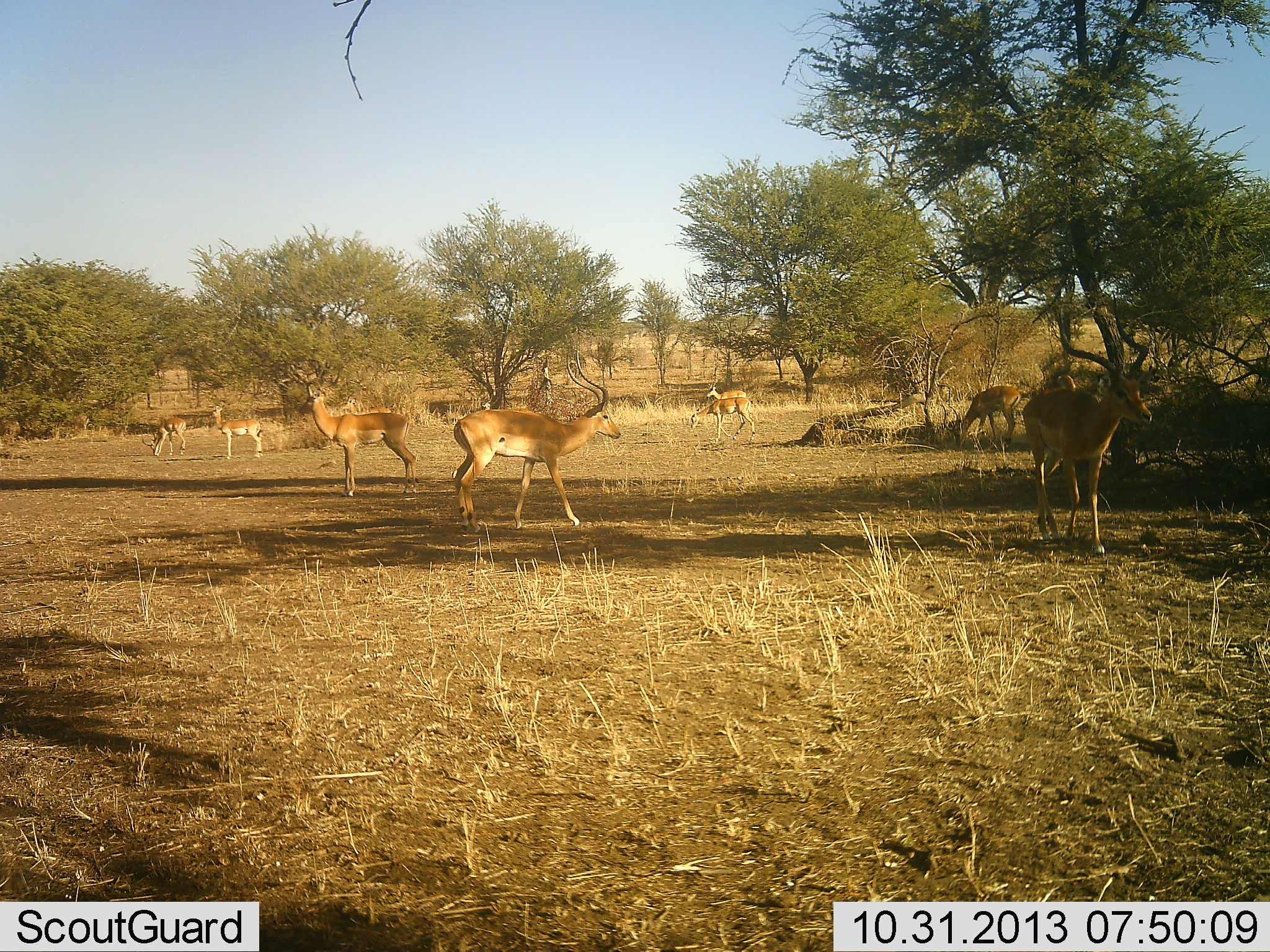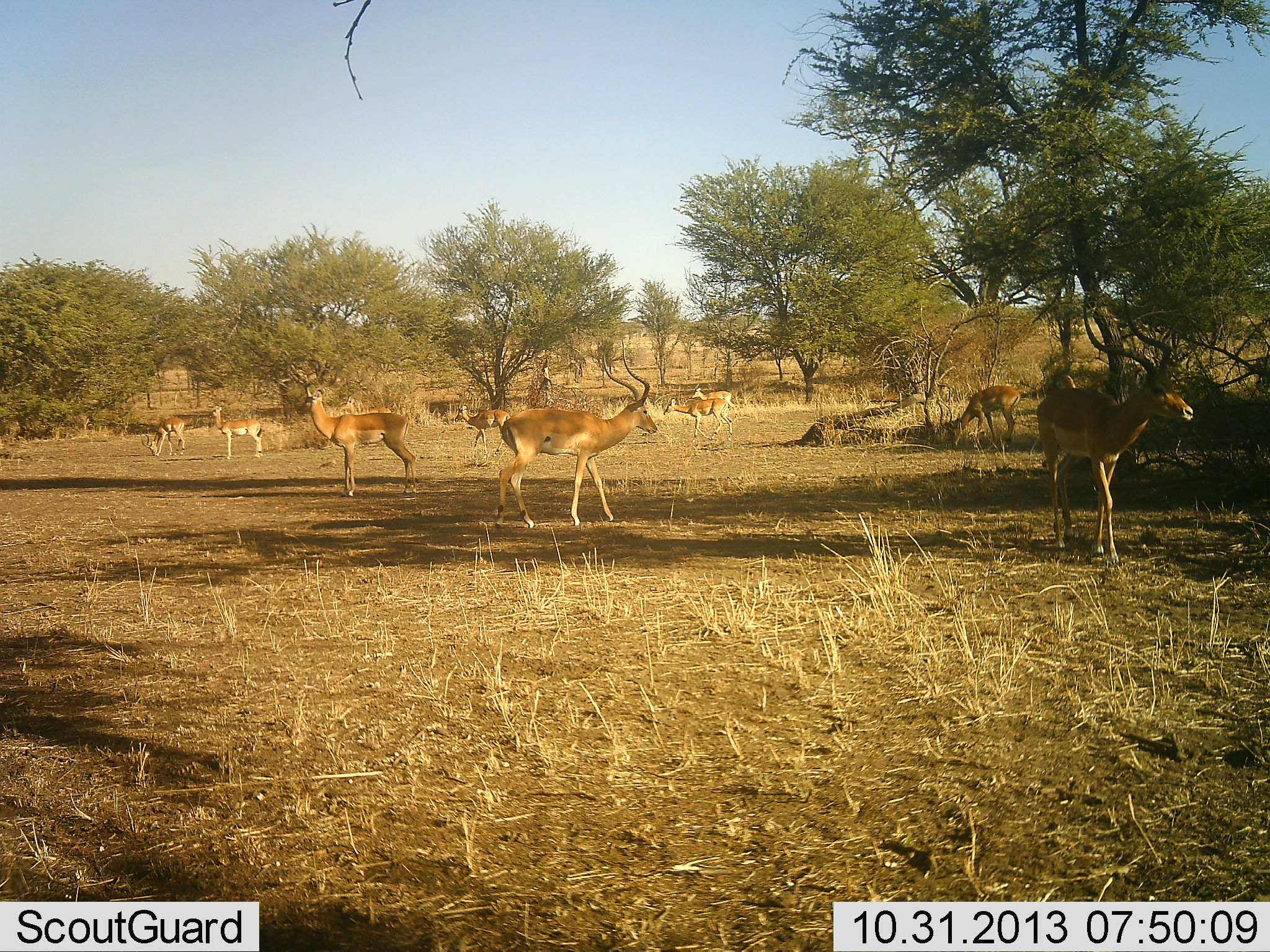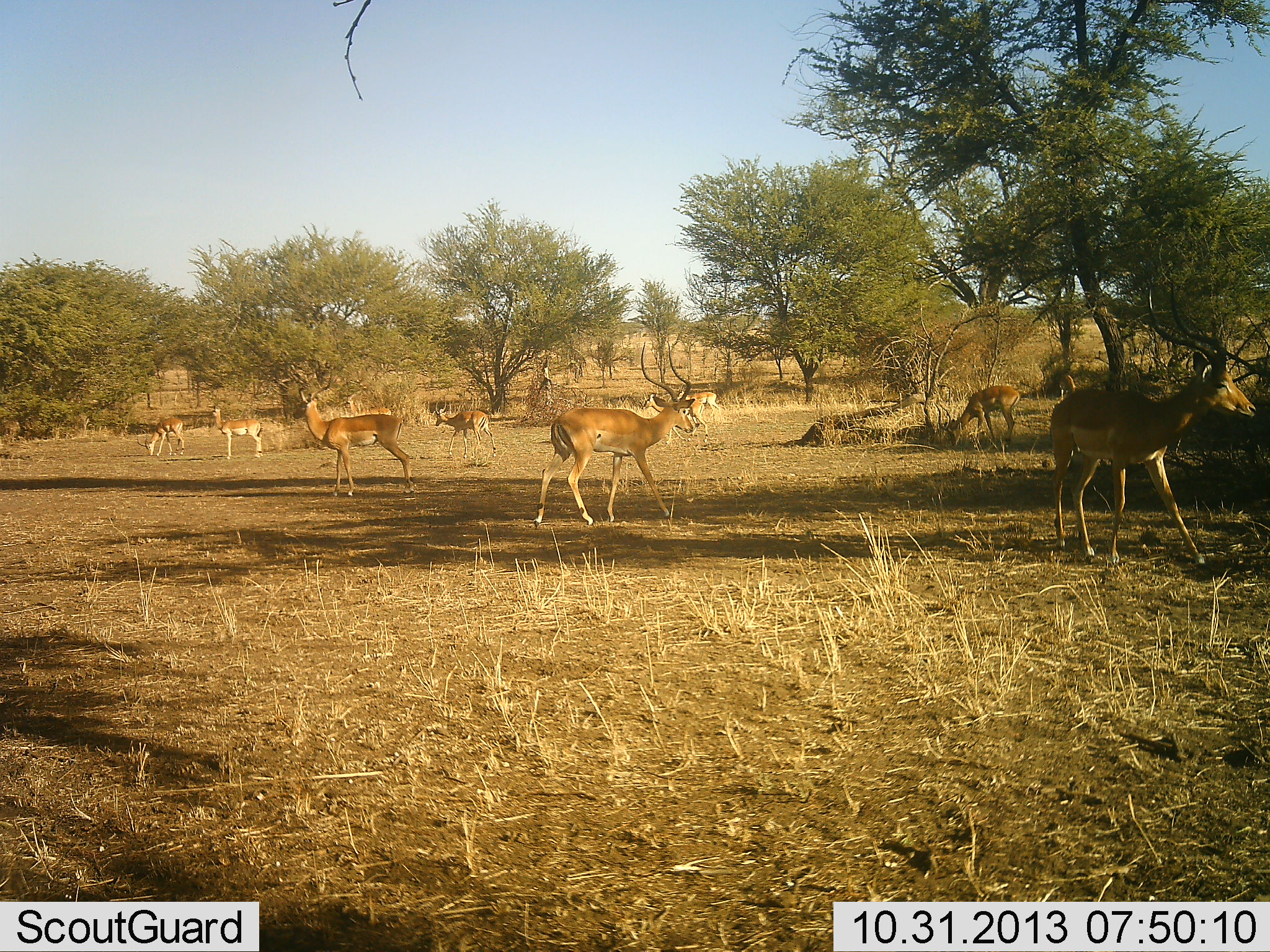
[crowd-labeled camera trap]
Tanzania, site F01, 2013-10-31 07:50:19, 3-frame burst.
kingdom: Animalia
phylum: Chordata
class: Mammalia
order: Artiodactyla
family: Bovidae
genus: Aepyceros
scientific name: Aepyceros melampus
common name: impala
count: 9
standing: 90%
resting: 10%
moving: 60%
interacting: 0%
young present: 10%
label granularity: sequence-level